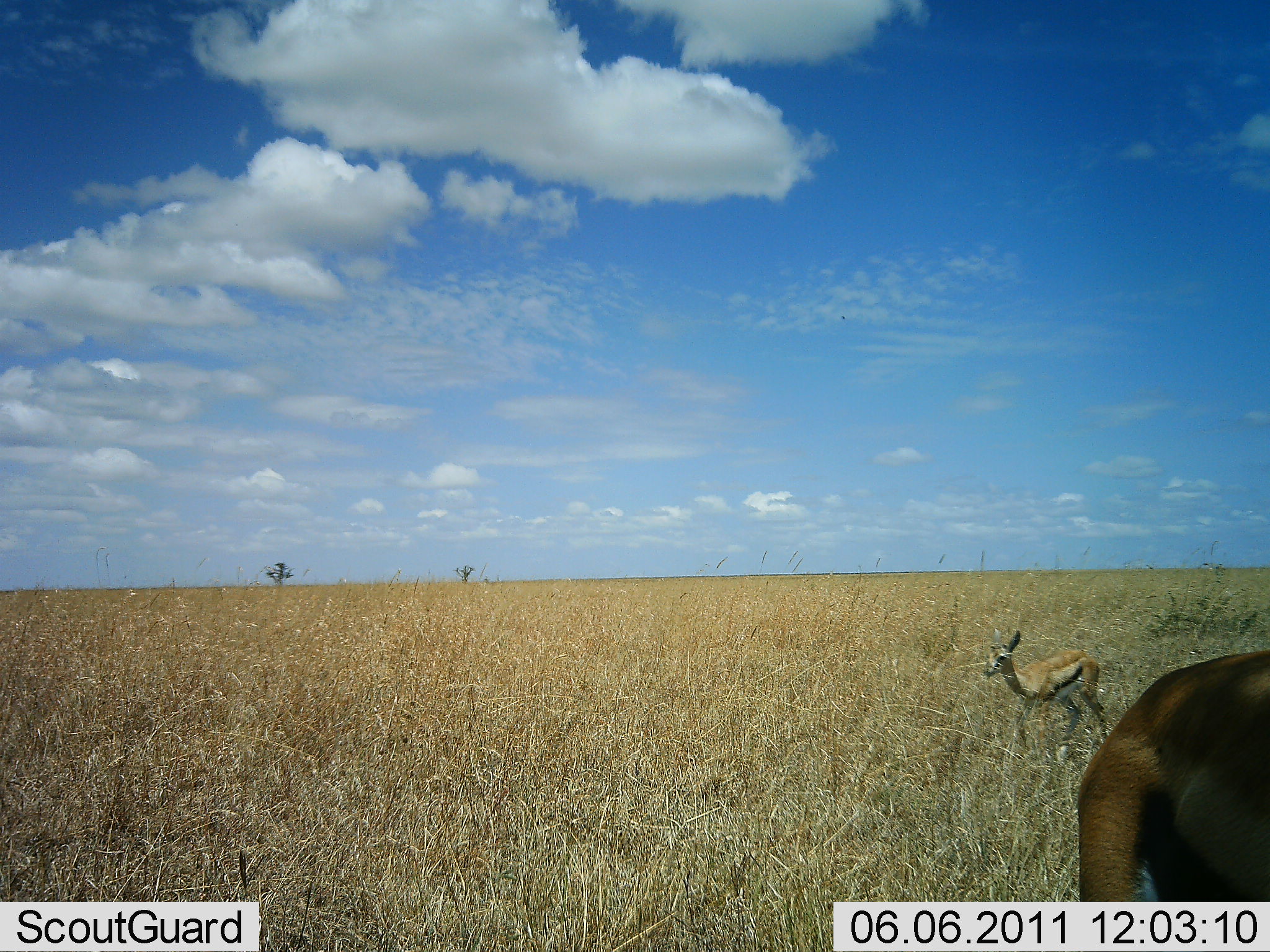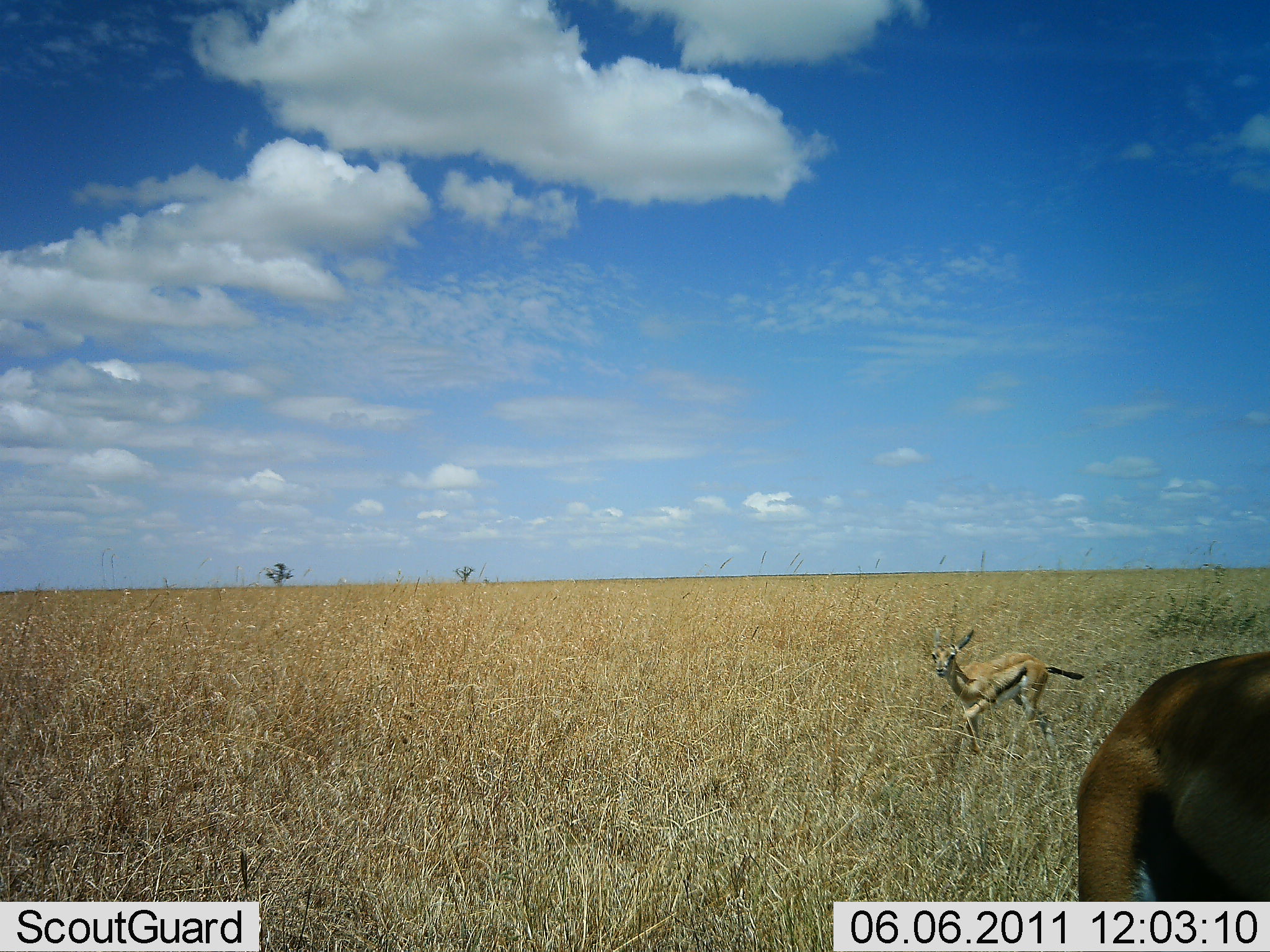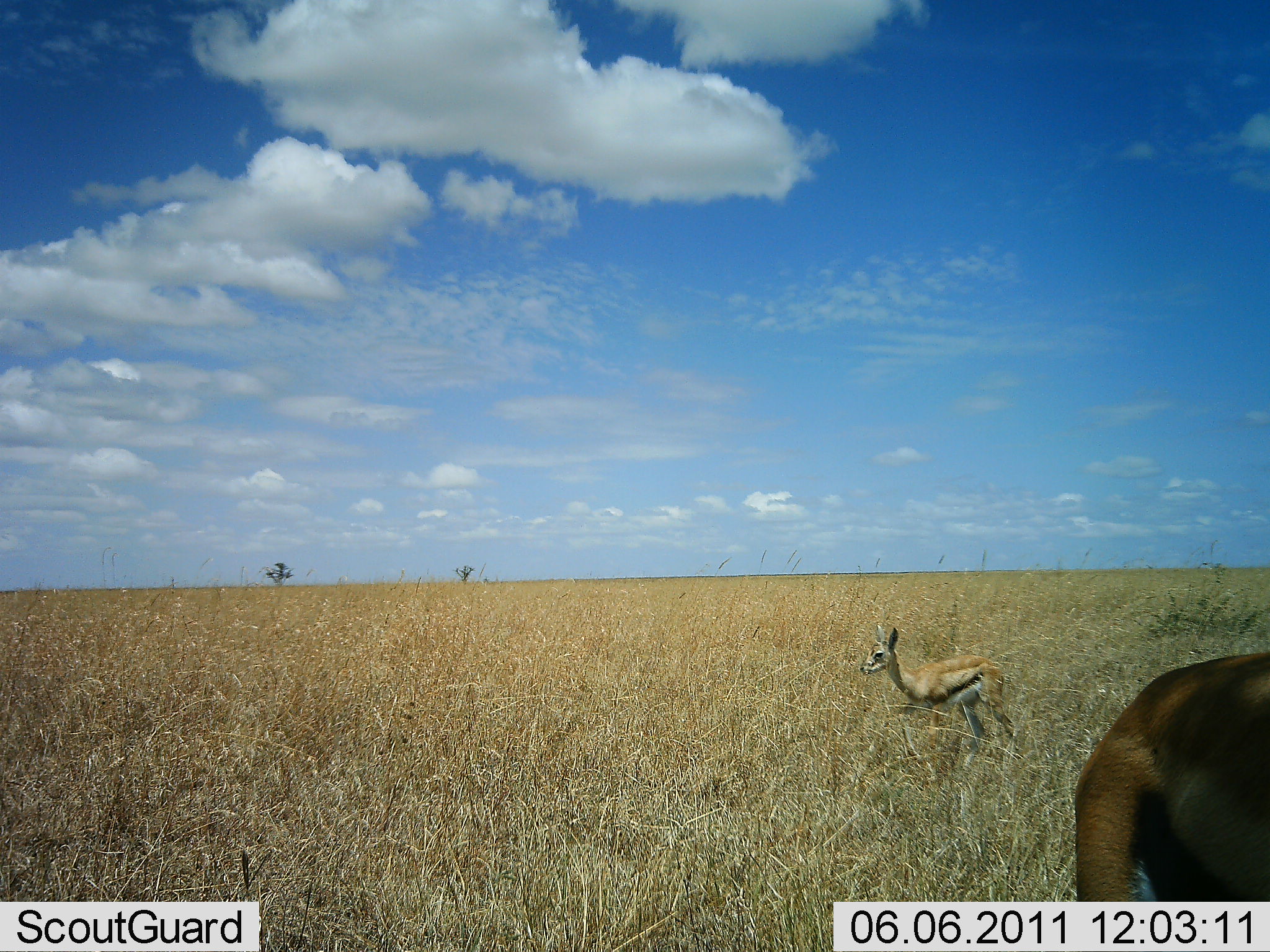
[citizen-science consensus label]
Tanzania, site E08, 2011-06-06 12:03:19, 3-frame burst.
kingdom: Animalia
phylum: Chordata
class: Mammalia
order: Artiodactyla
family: Bovidae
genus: Eudorcas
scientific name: Eudorcas thomsonii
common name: thomson's gazelle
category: gazellethomsons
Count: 2.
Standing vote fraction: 70%.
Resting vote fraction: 0%.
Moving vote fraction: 90%.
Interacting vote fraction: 0%.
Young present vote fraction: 30%.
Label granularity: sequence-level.